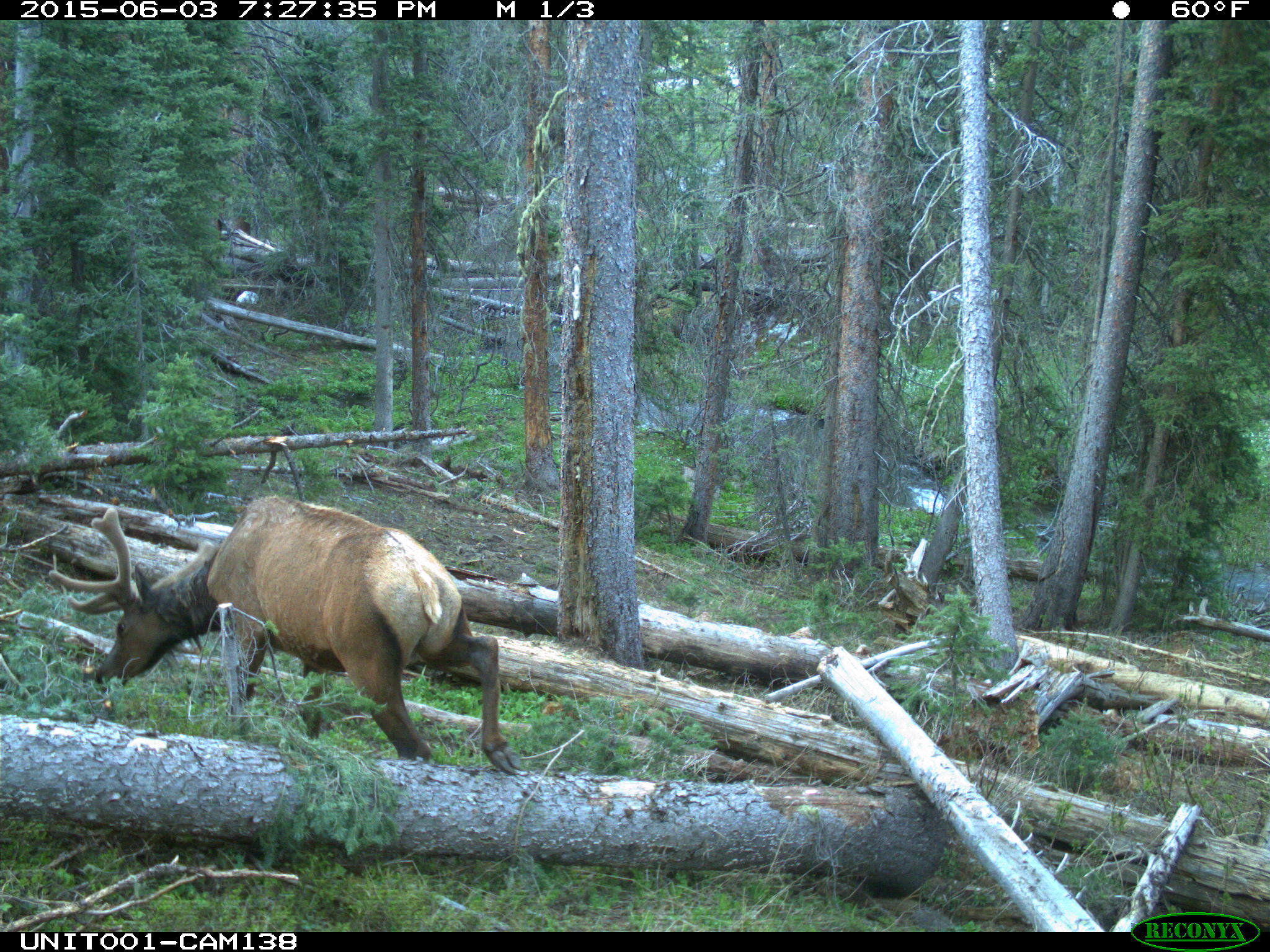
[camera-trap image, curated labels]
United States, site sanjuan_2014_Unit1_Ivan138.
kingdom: Animalia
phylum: Chordata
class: Mammalia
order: Artiodactyla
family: Cervidae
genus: Cervus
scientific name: Cervus elaphus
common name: red deer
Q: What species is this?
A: Cervus elaphus (red deer).